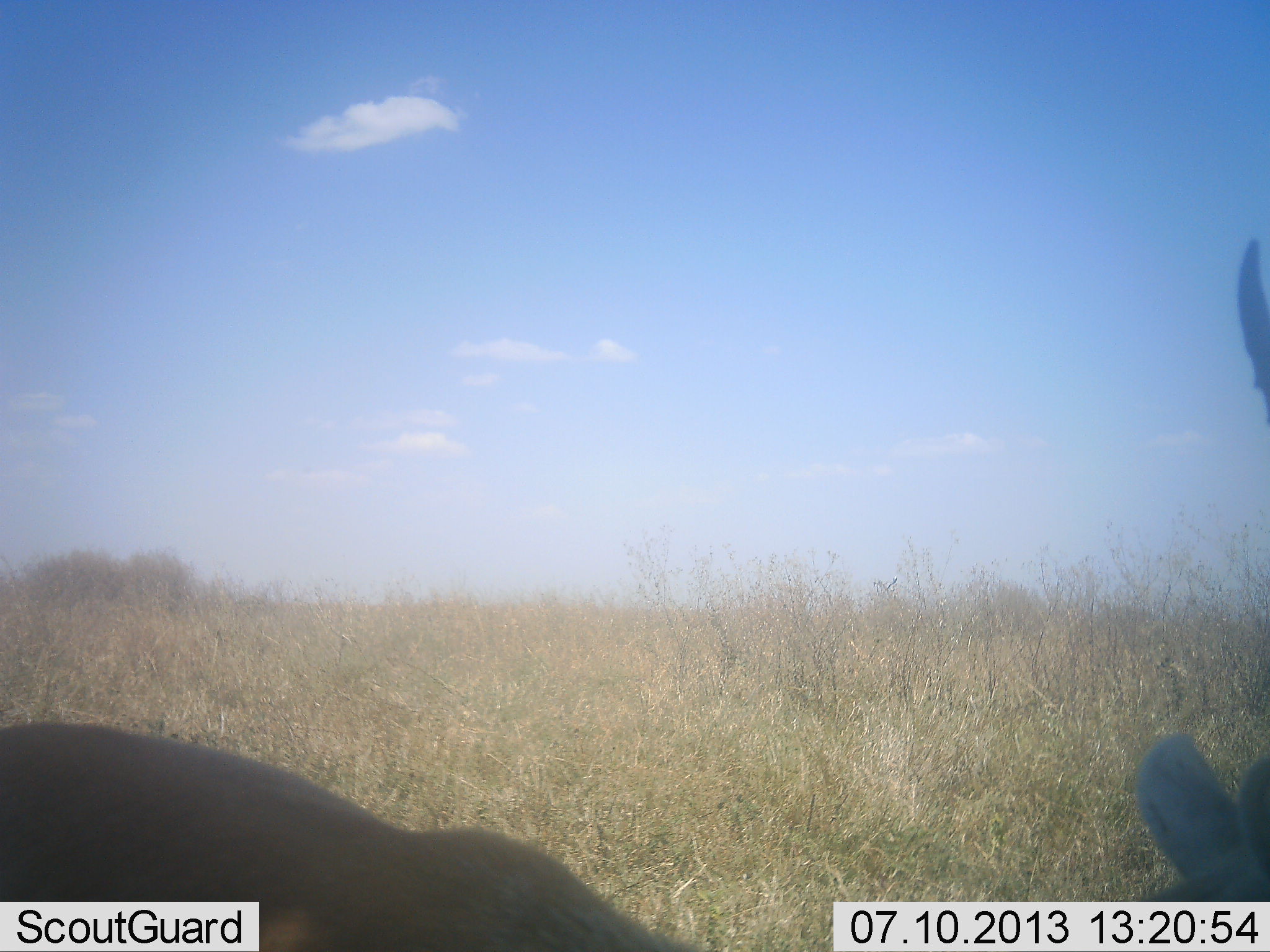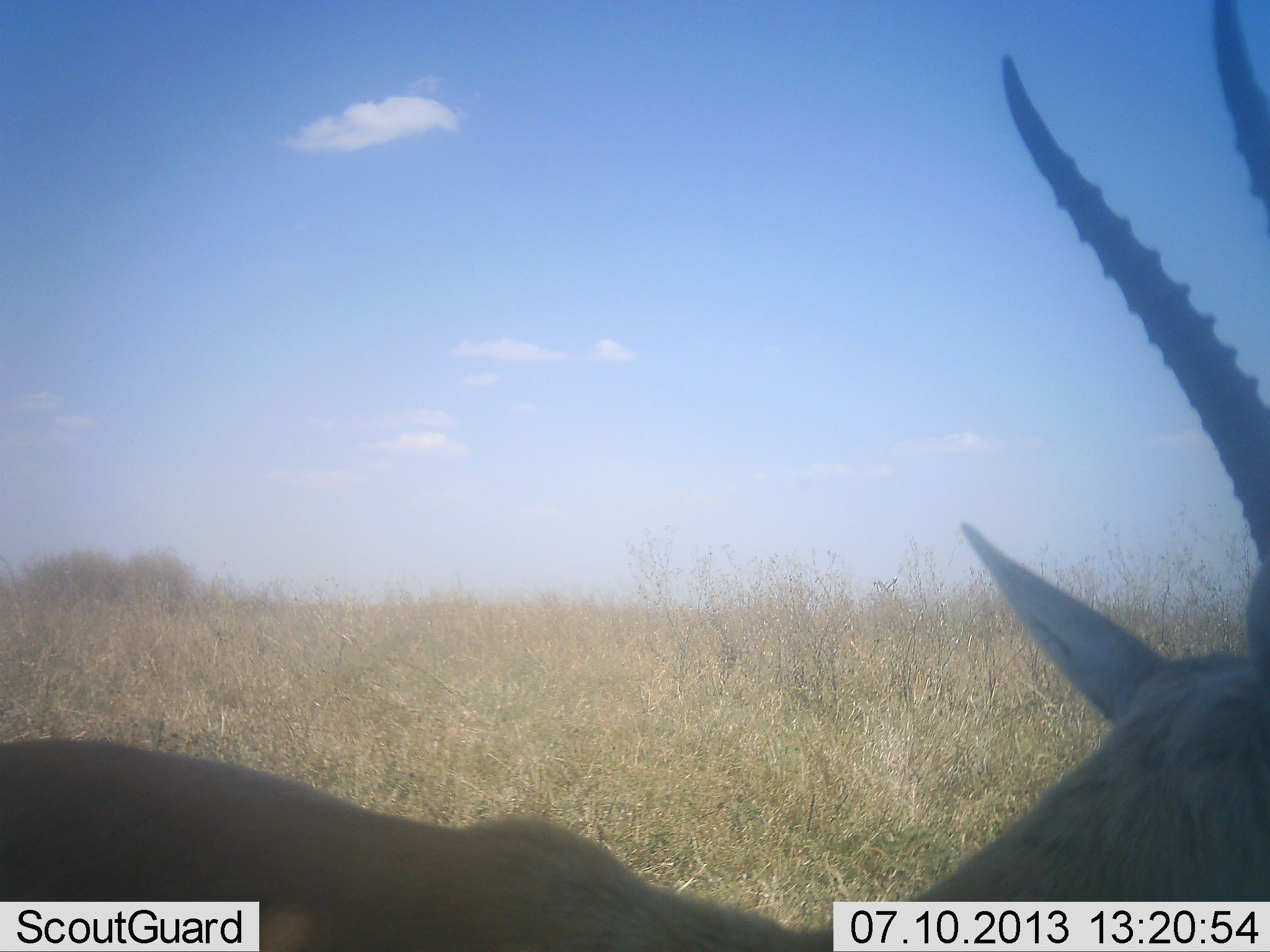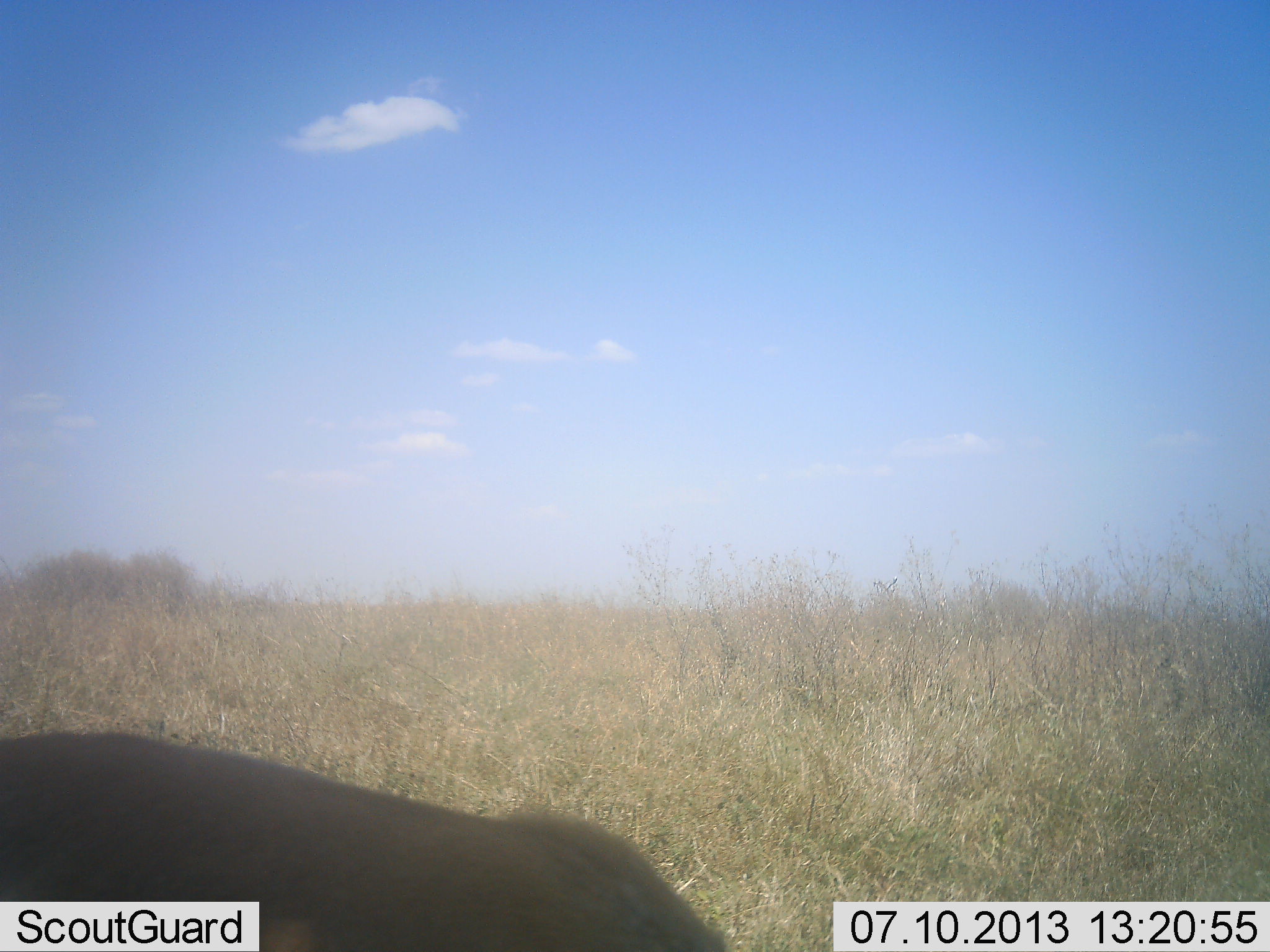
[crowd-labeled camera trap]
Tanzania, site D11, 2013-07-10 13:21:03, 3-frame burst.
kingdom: Animalia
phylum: Chordata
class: Mammalia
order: Artiodactyla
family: Bovidae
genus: Eudorcas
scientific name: Eudorcas thomsonii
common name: thomson's gazelle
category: gazellethomsons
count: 1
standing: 70%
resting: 0%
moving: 20%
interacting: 0%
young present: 0%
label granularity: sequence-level